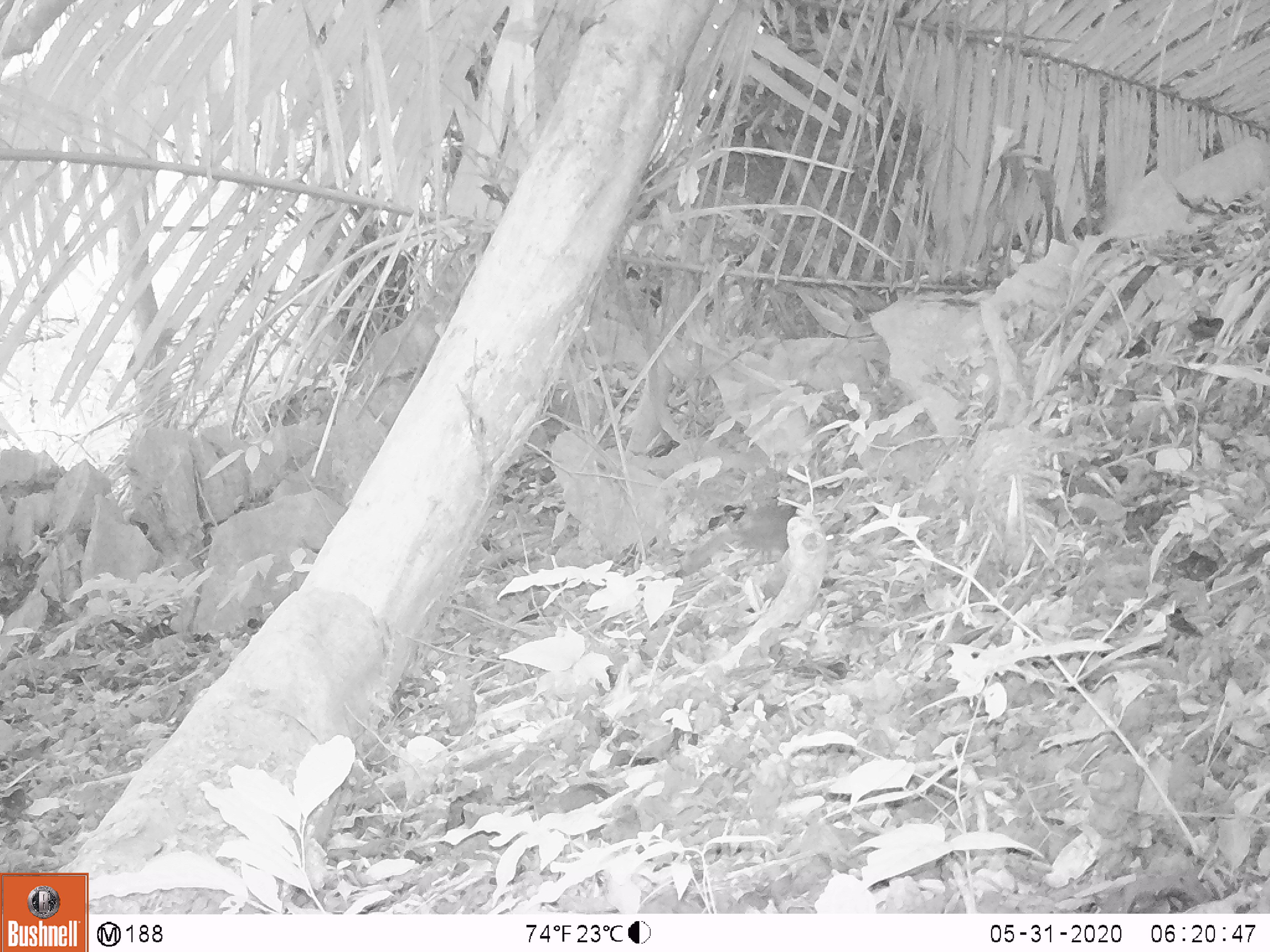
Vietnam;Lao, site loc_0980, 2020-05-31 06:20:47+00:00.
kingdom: Animalia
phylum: Chordata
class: Mammalia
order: Rodentia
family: Sciuridae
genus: Dremomys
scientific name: Dremomys rufigenis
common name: red-cheeked squirrel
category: red cheeked squirrel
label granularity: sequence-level